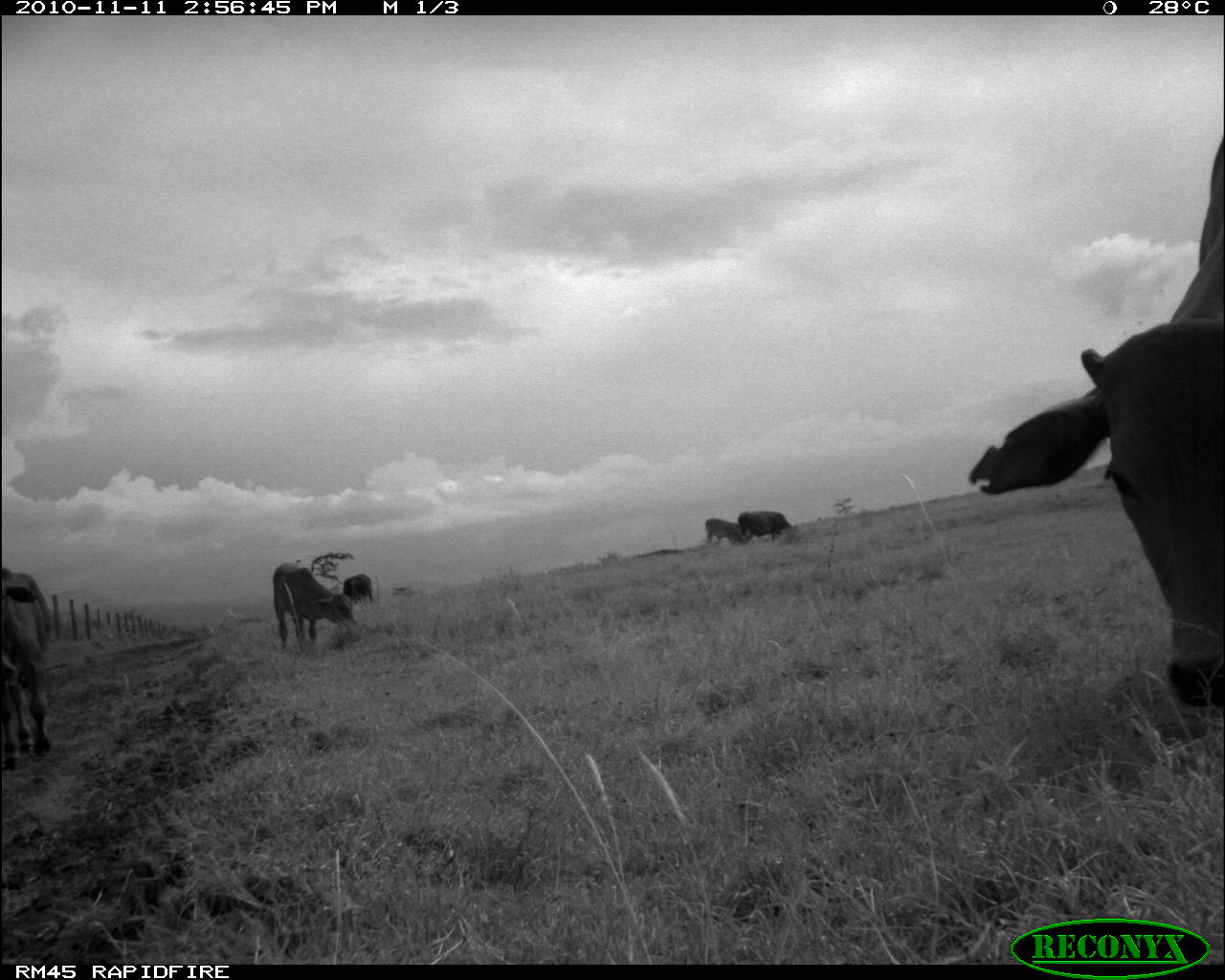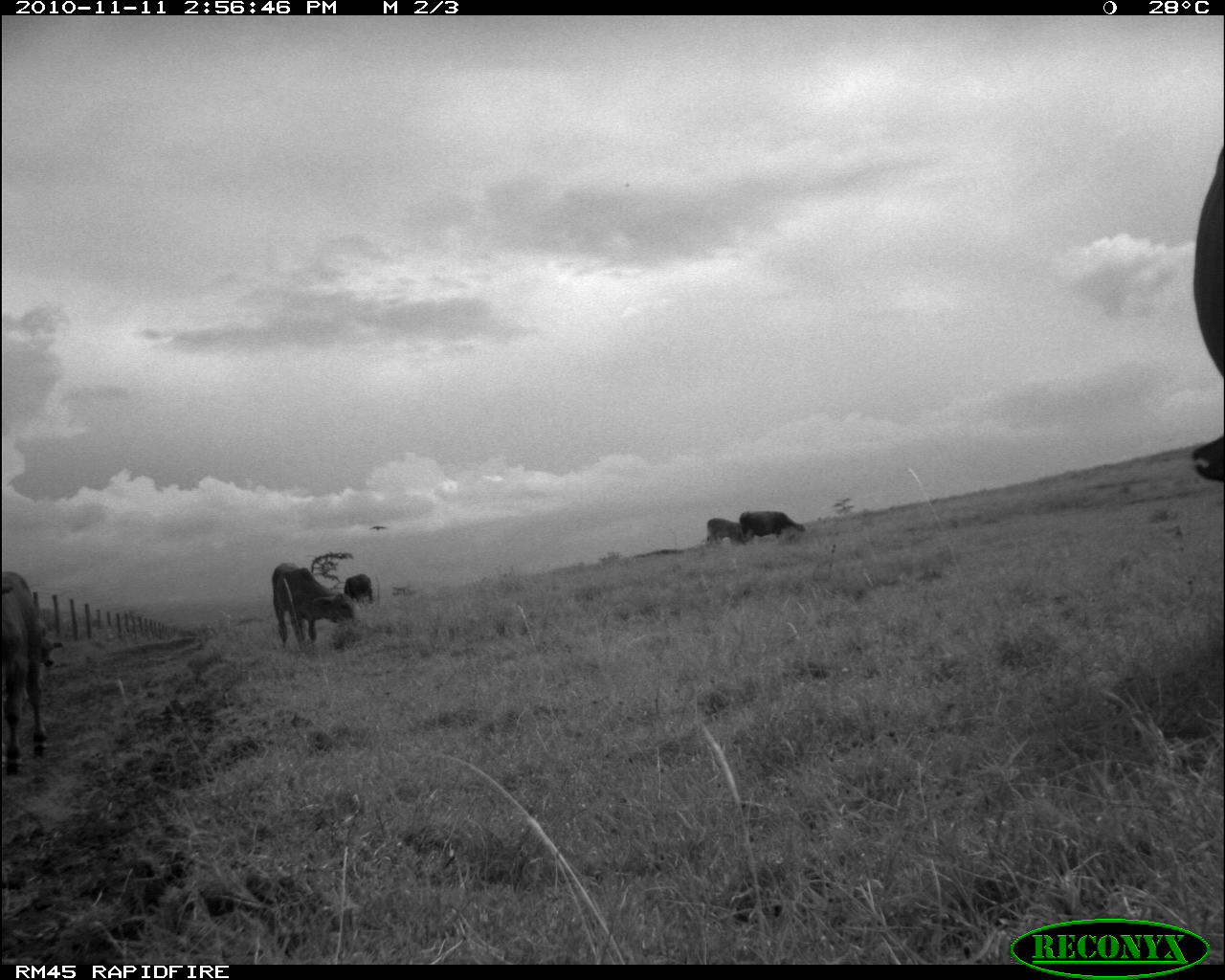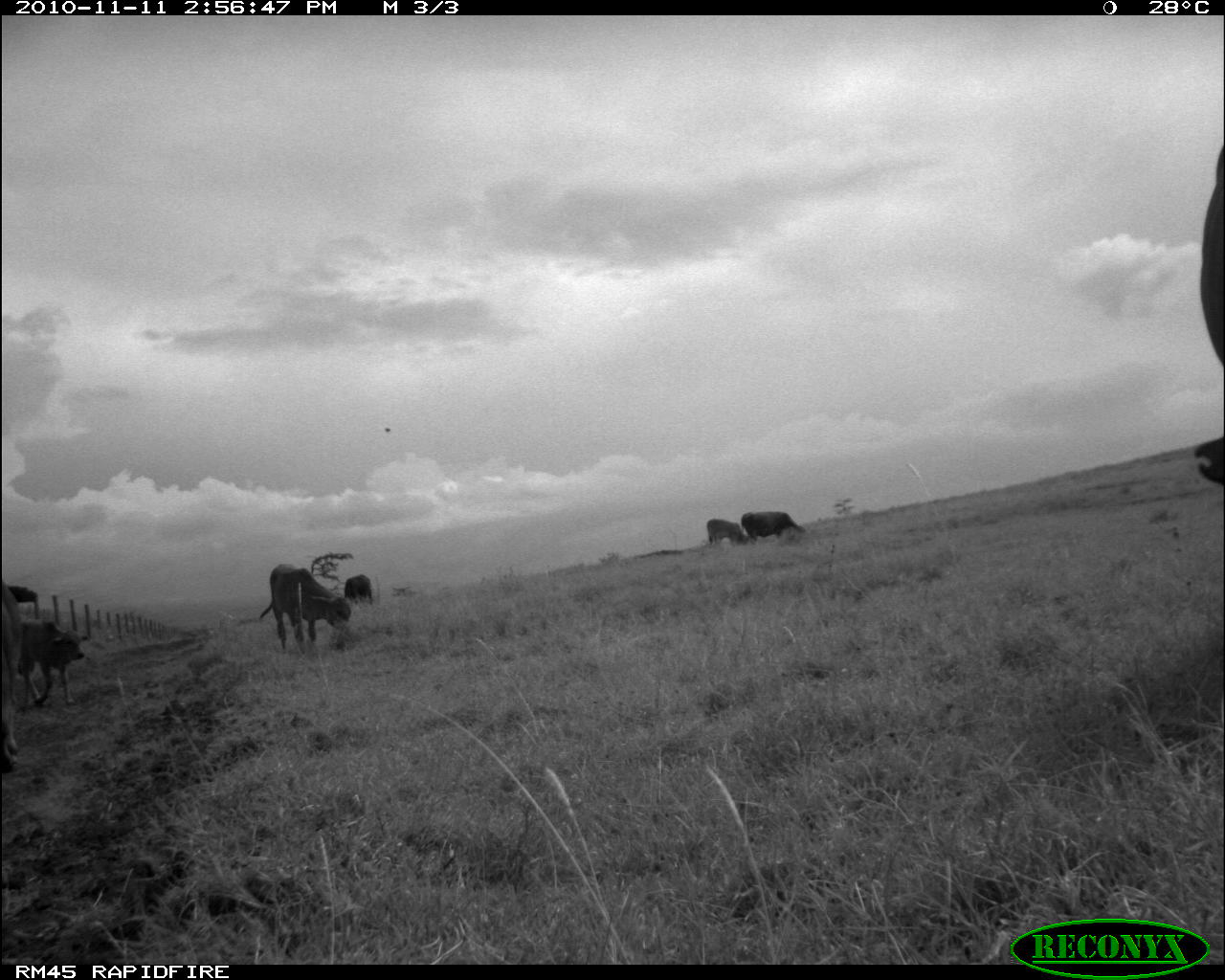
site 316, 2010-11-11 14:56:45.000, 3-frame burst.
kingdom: Animalia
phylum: Chordata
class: Mammalia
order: Artiodactyla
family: Bovidae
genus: Bos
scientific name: Bos taurus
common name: domestic cattle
Bos taurus (domestic cattle), count 6.